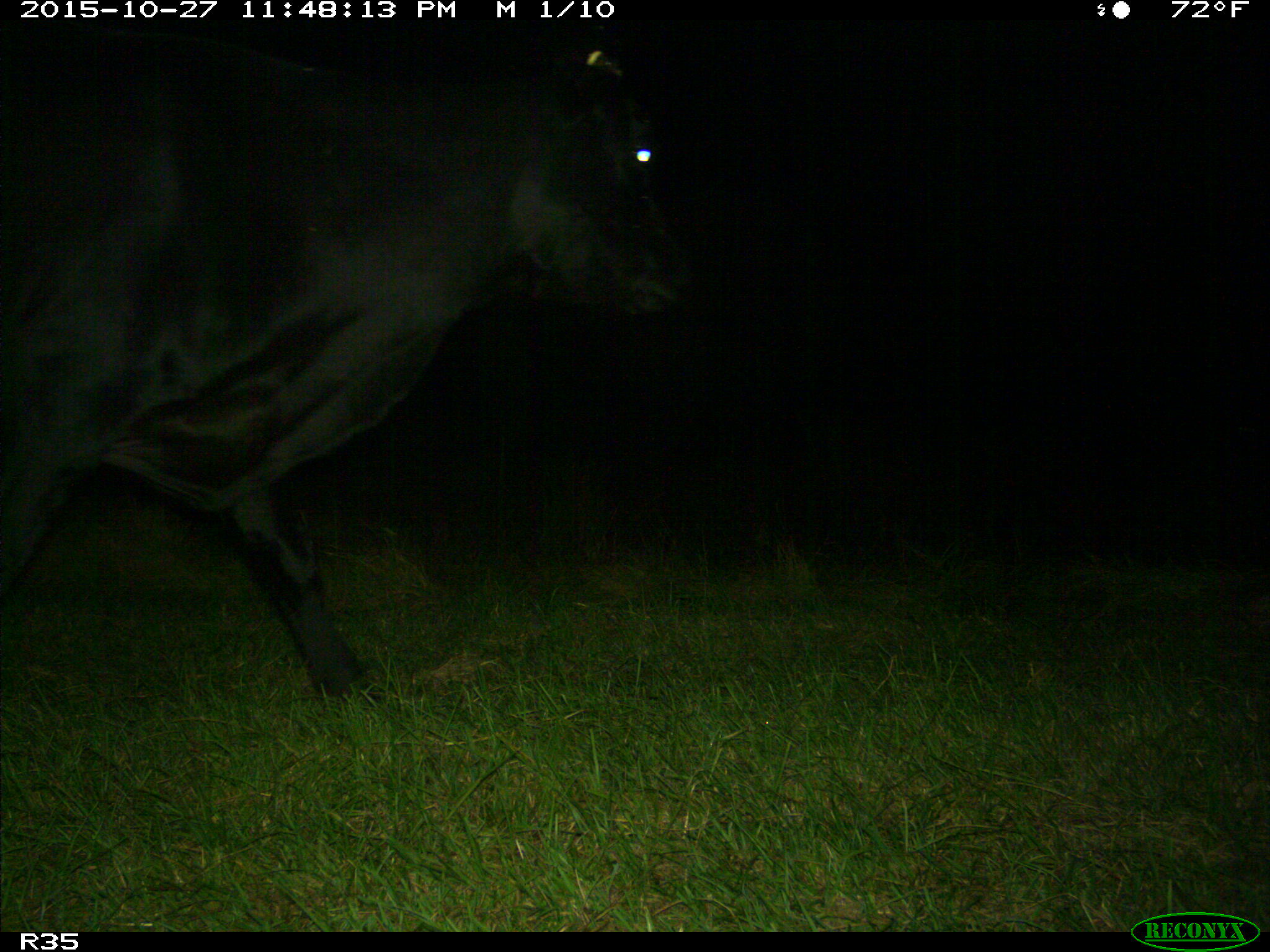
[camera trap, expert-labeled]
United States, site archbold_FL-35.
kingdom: Animalia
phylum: Chordata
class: Mammalia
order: Artiodactyla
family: Bovidae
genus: Bos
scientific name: Bos taurus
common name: domestic cow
Bos taurus (domestic cow).